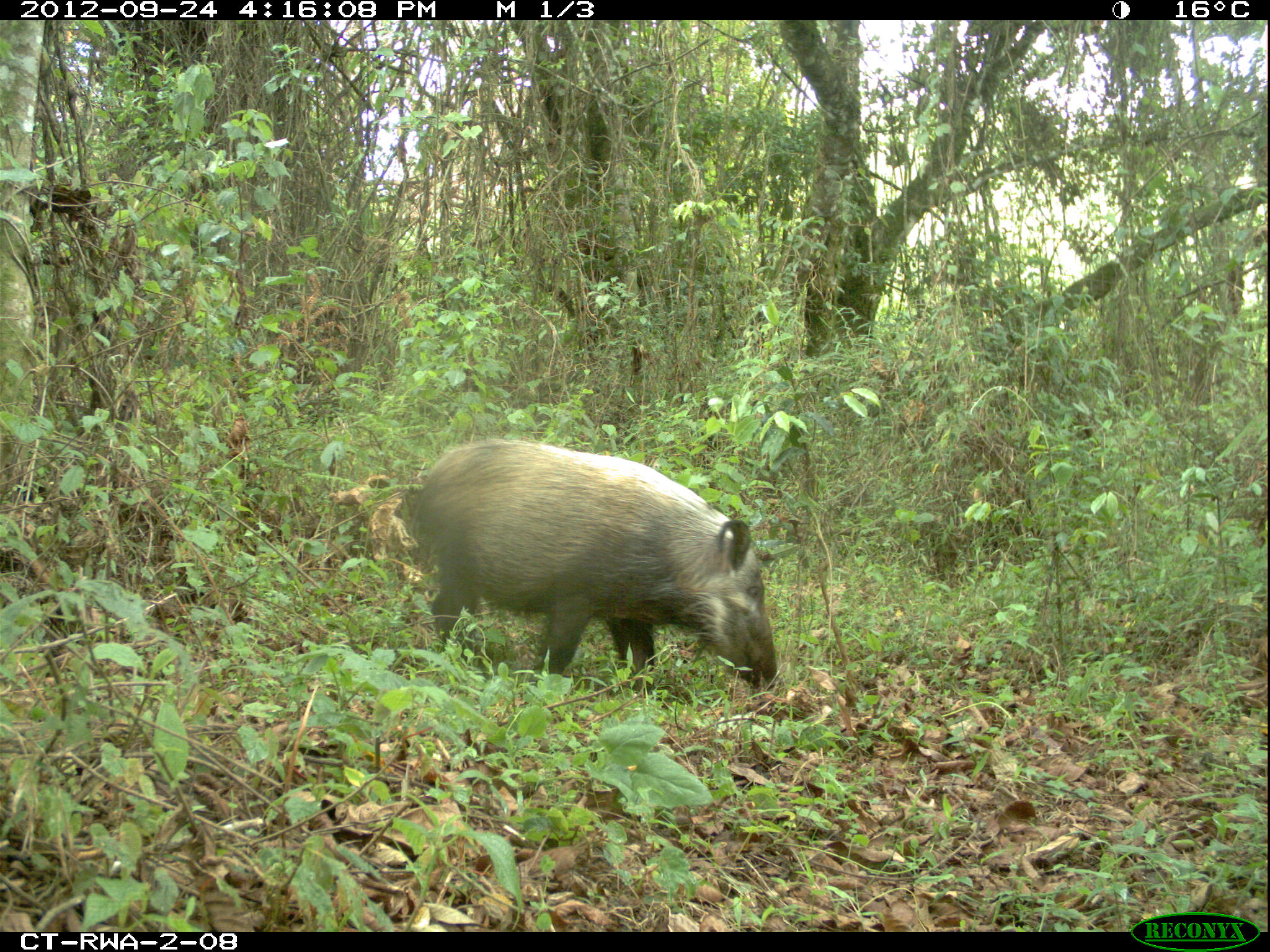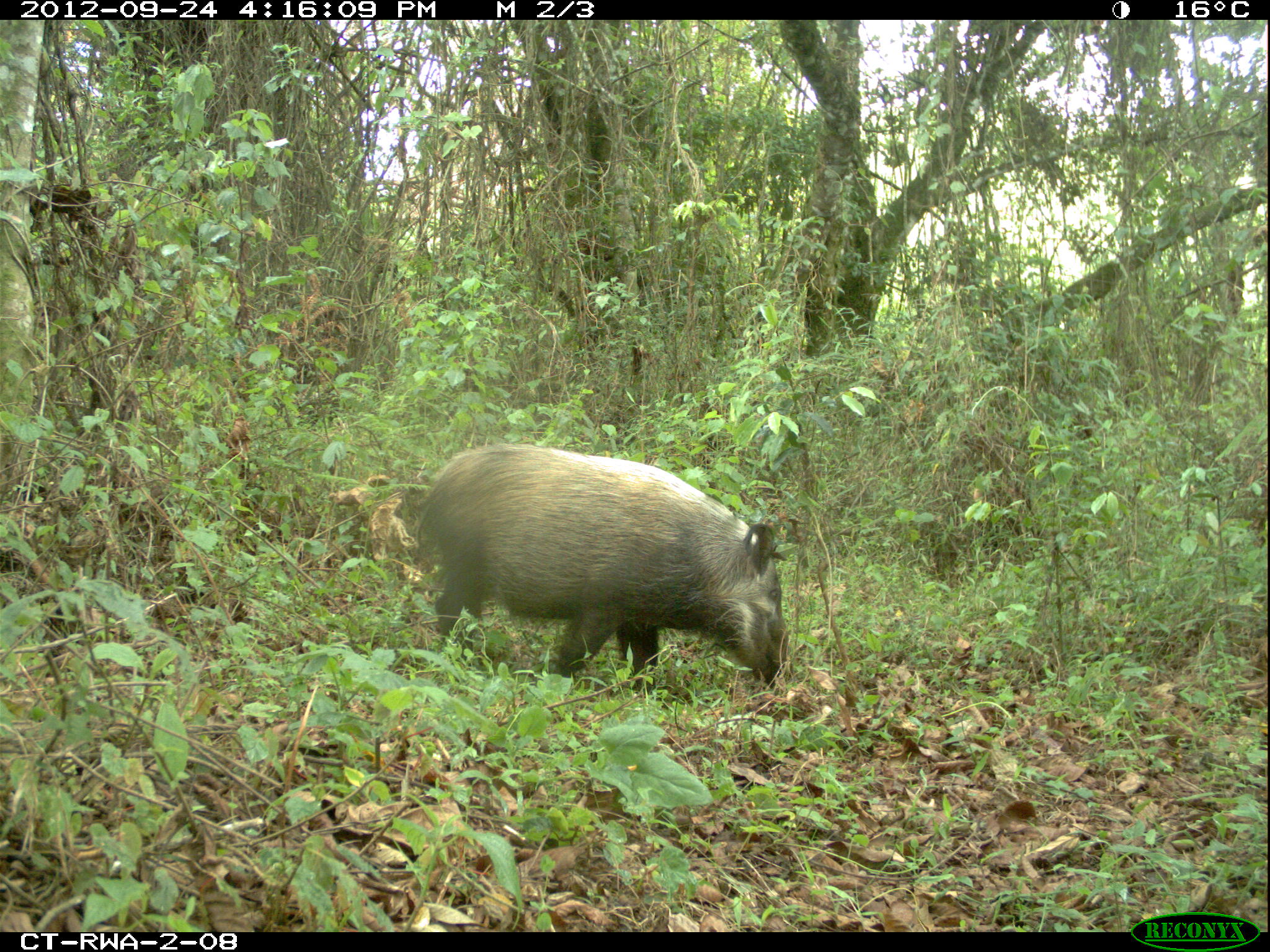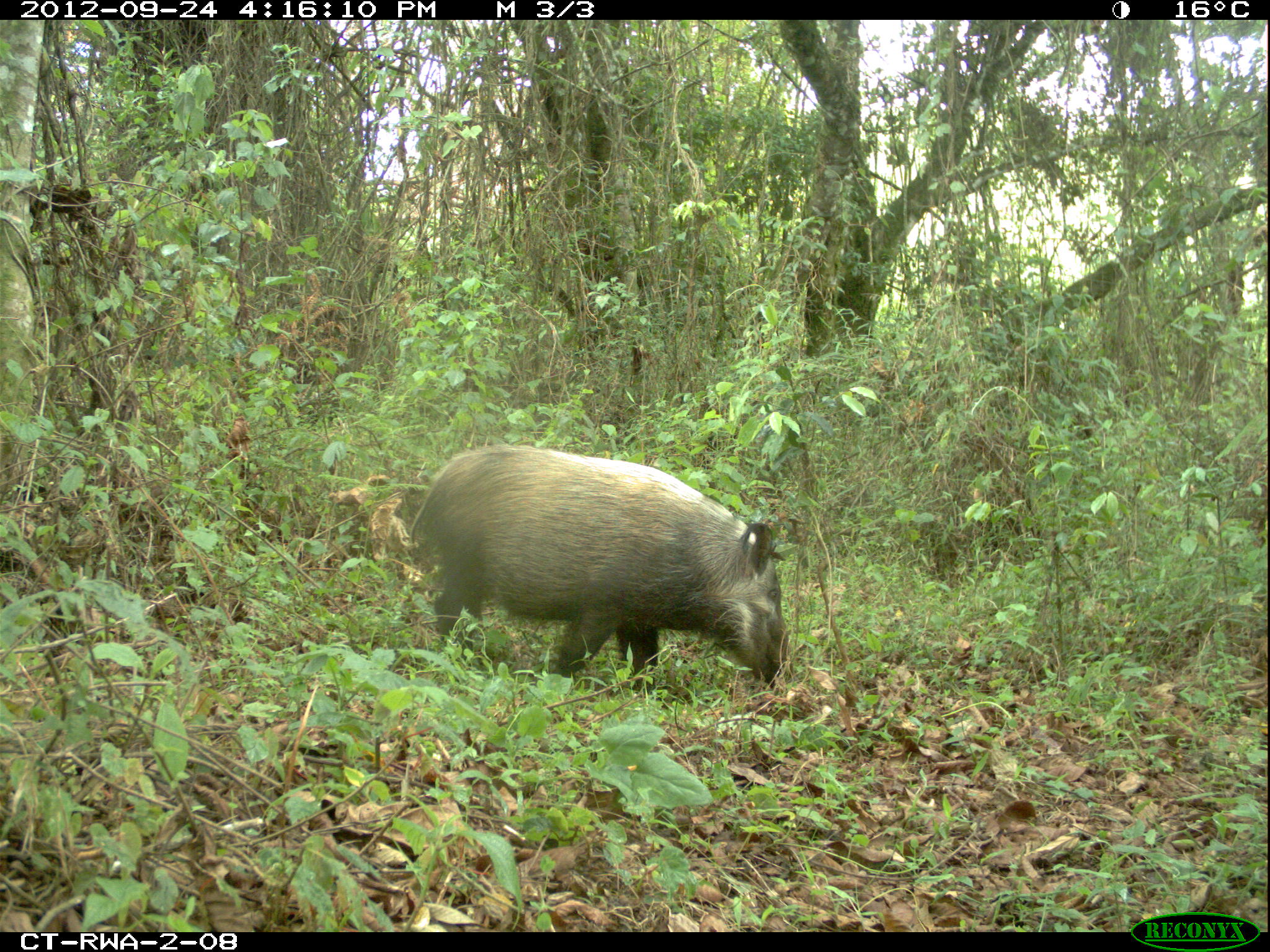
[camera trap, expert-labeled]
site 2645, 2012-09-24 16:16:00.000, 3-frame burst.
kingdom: Animalia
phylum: Chordata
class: Mammalia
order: Artiodactyla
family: Suidae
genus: Potamochoerus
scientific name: Potamochoerus larvatus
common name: bushpig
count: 5